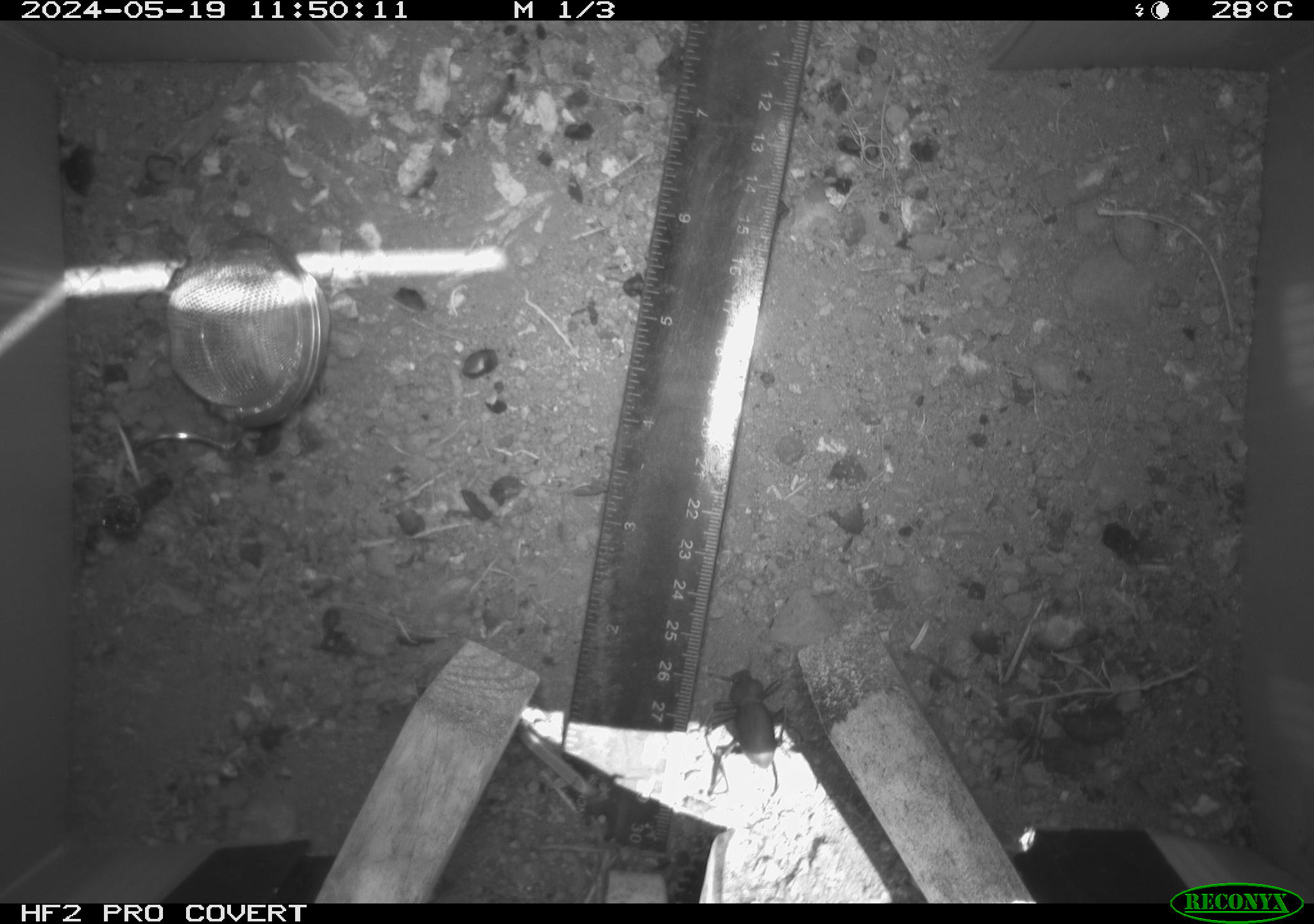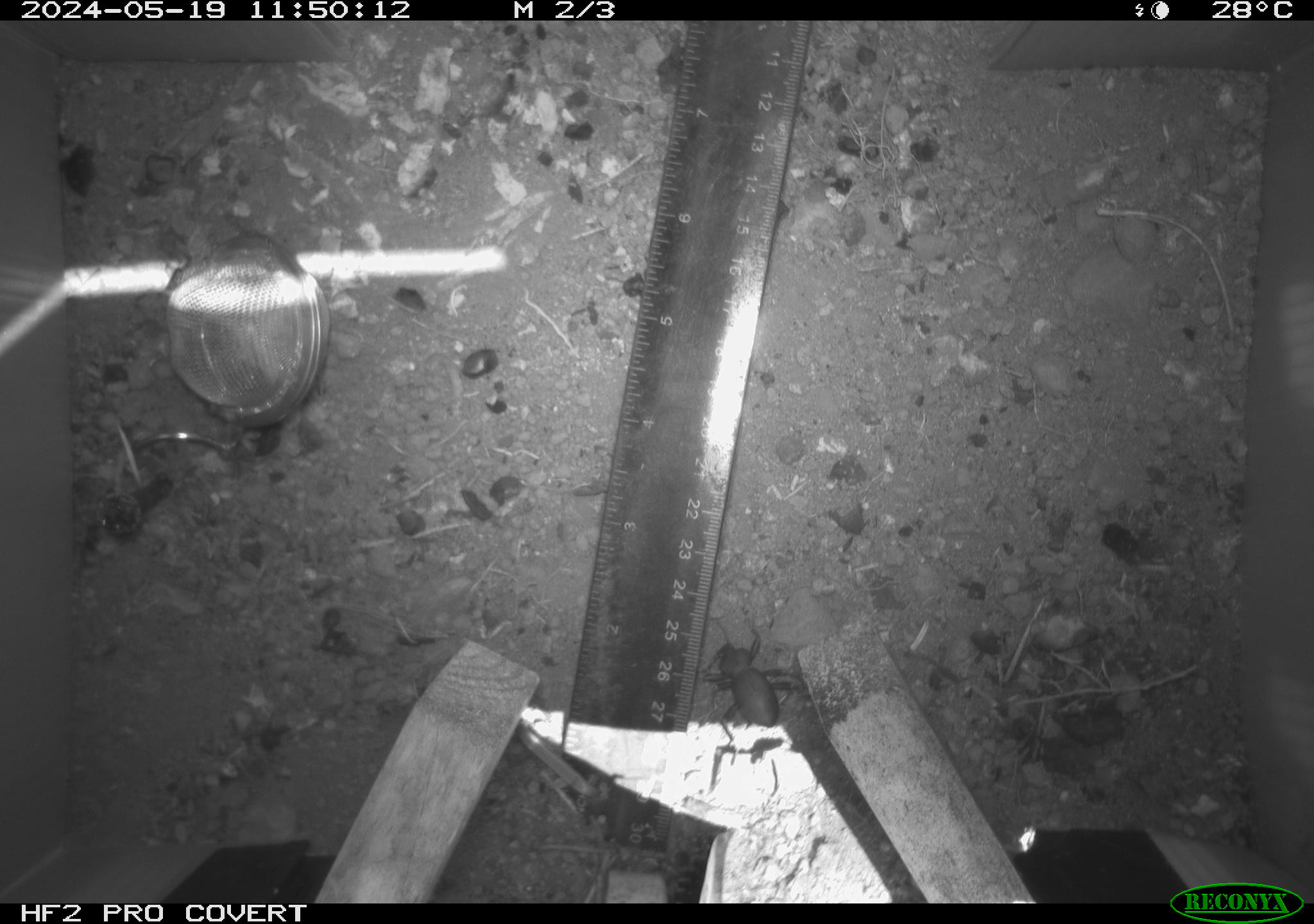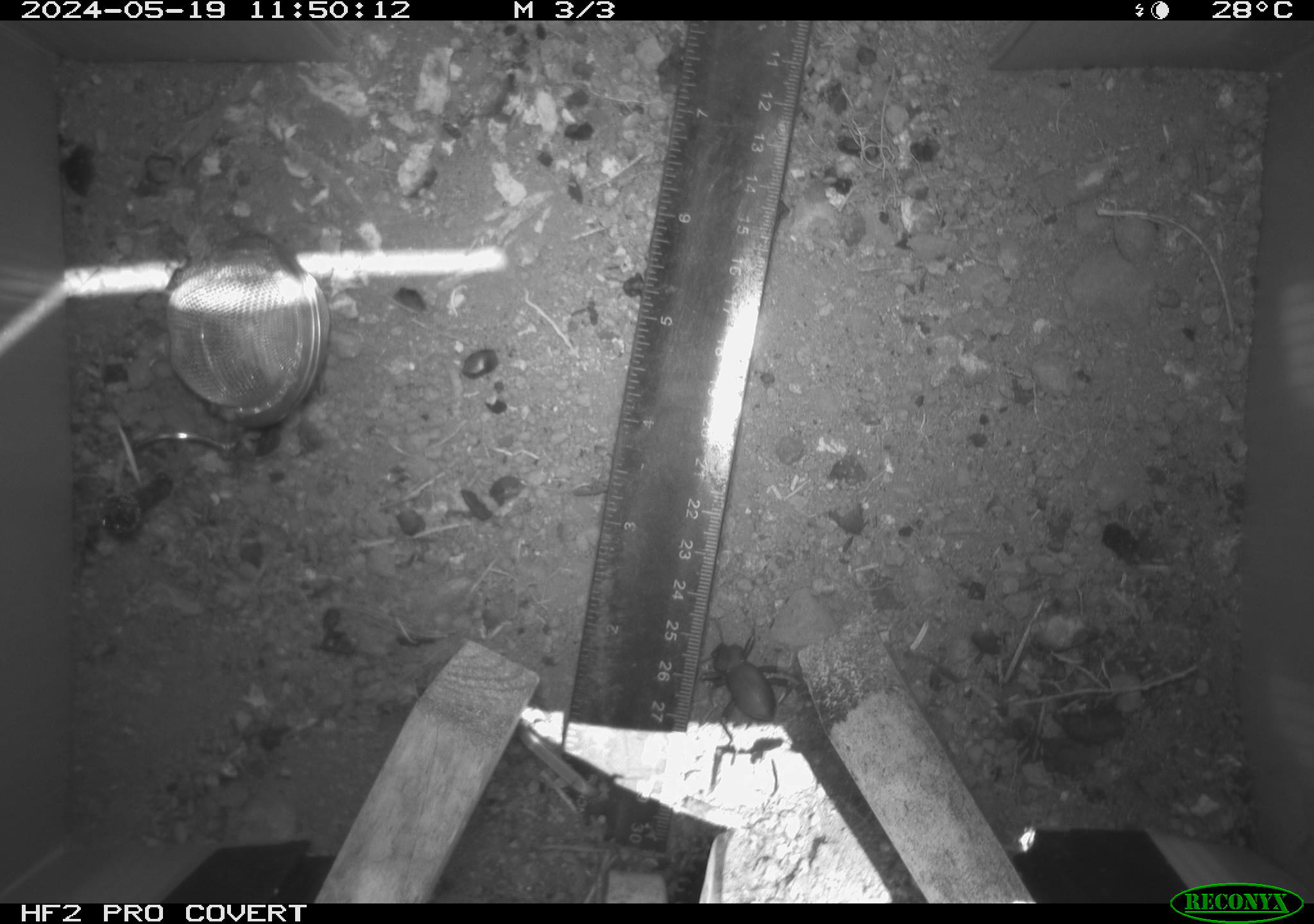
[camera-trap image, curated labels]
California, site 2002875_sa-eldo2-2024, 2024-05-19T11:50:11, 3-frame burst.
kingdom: Animalia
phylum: Arthropoda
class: Insecta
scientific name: Insecta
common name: insect